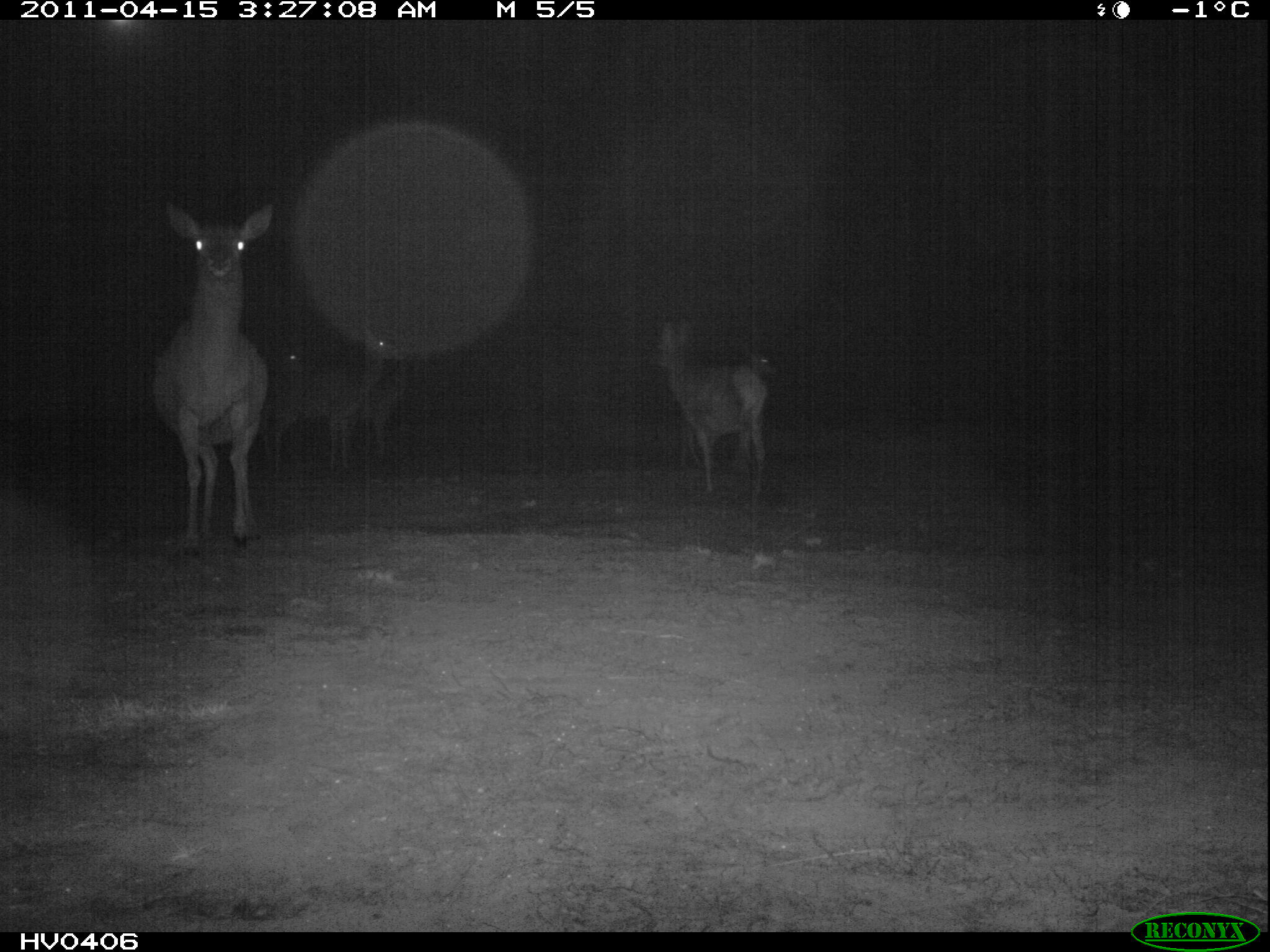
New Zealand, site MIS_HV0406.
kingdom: Animalia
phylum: Chordata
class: Mammalia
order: Artiodactyla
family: Cervidae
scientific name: Cervidae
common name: deer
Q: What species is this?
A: Deer (Cervidae).